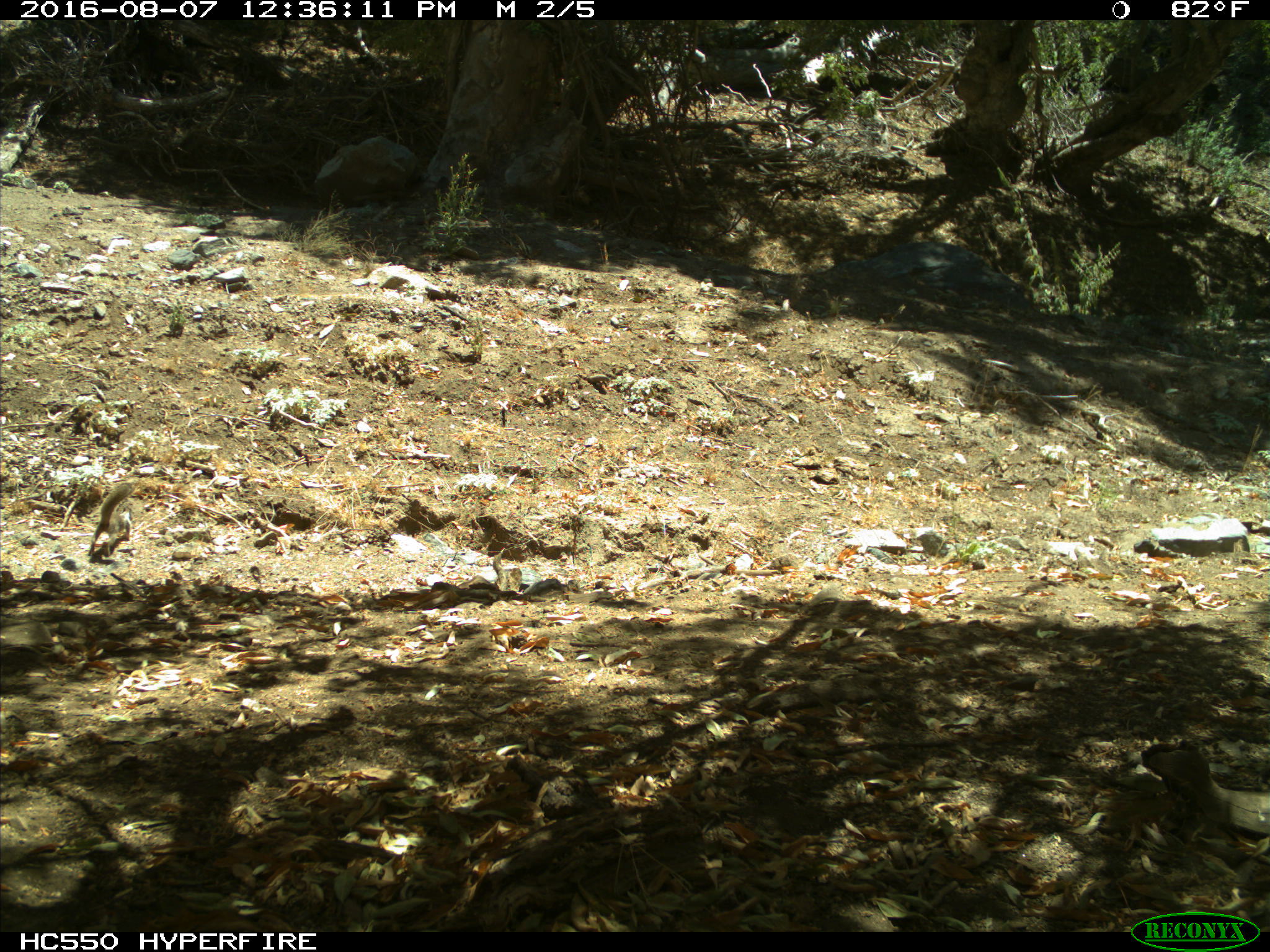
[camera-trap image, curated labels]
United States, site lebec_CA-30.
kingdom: Animalia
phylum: Chordata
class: Mammalia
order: Rodentia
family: Sciuridae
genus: Otospermophilus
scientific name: Otospermophilus beecheyi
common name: california ground squirrel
Otospermophilus beecheyi (california ground squirrel).